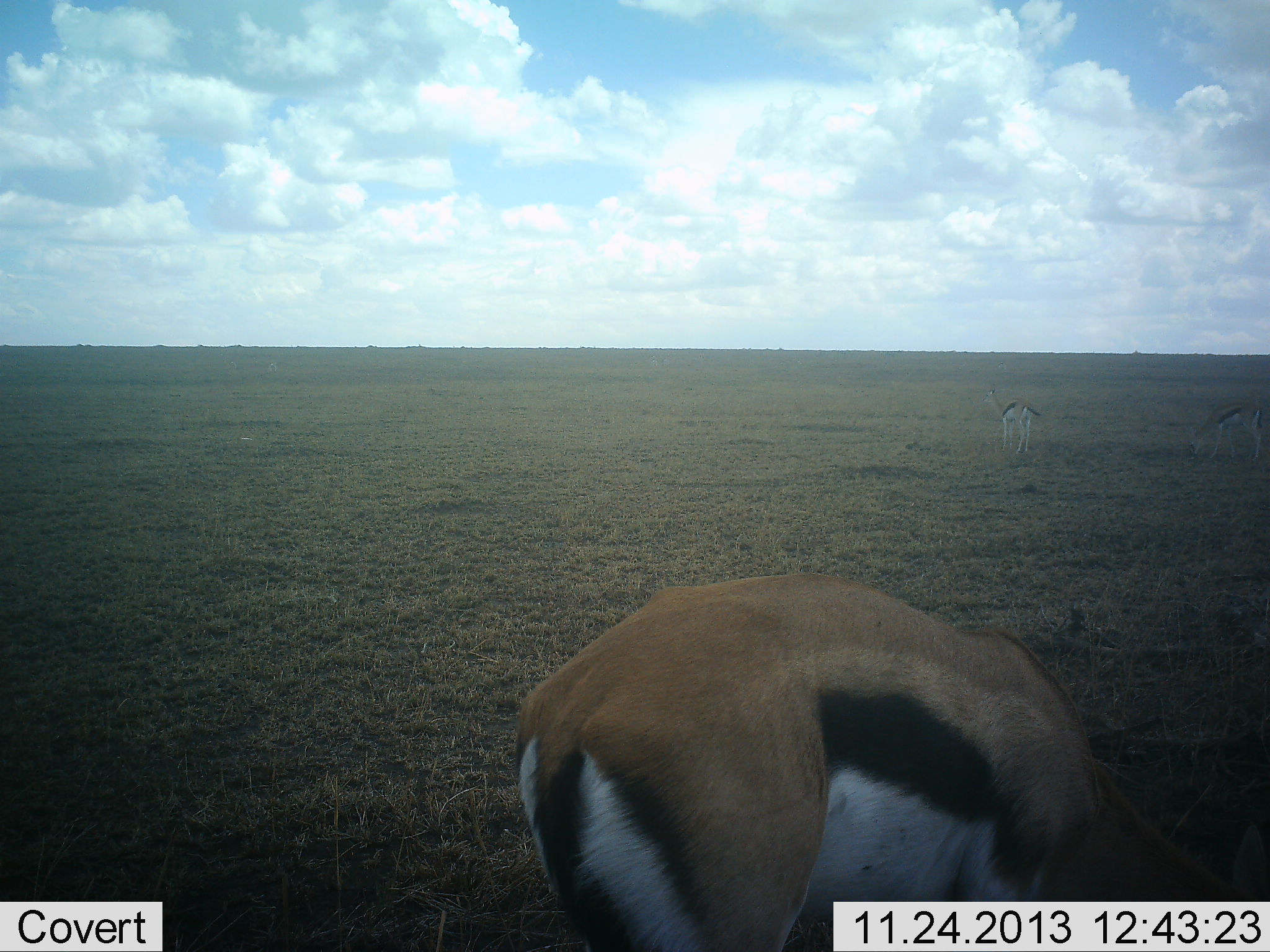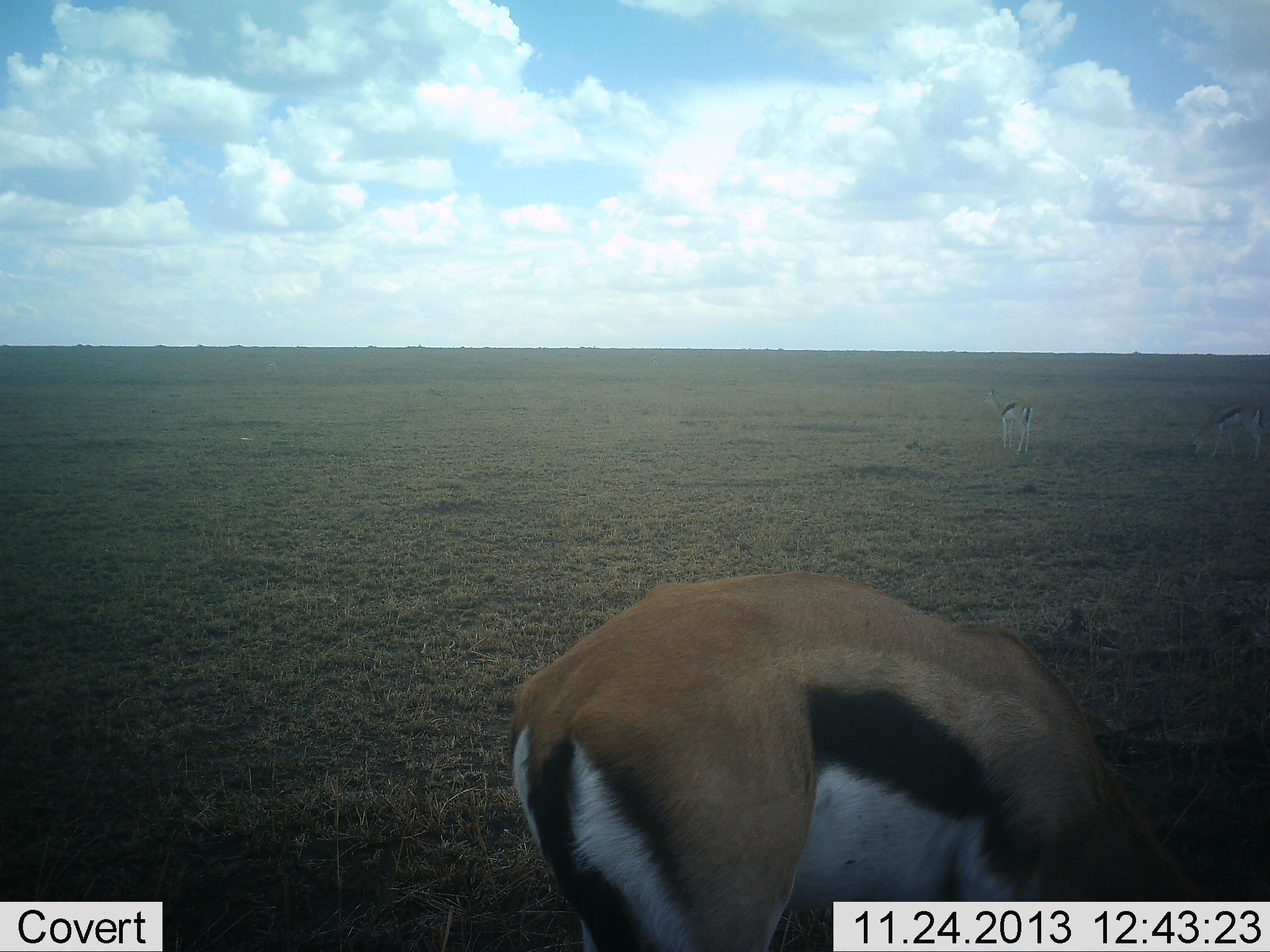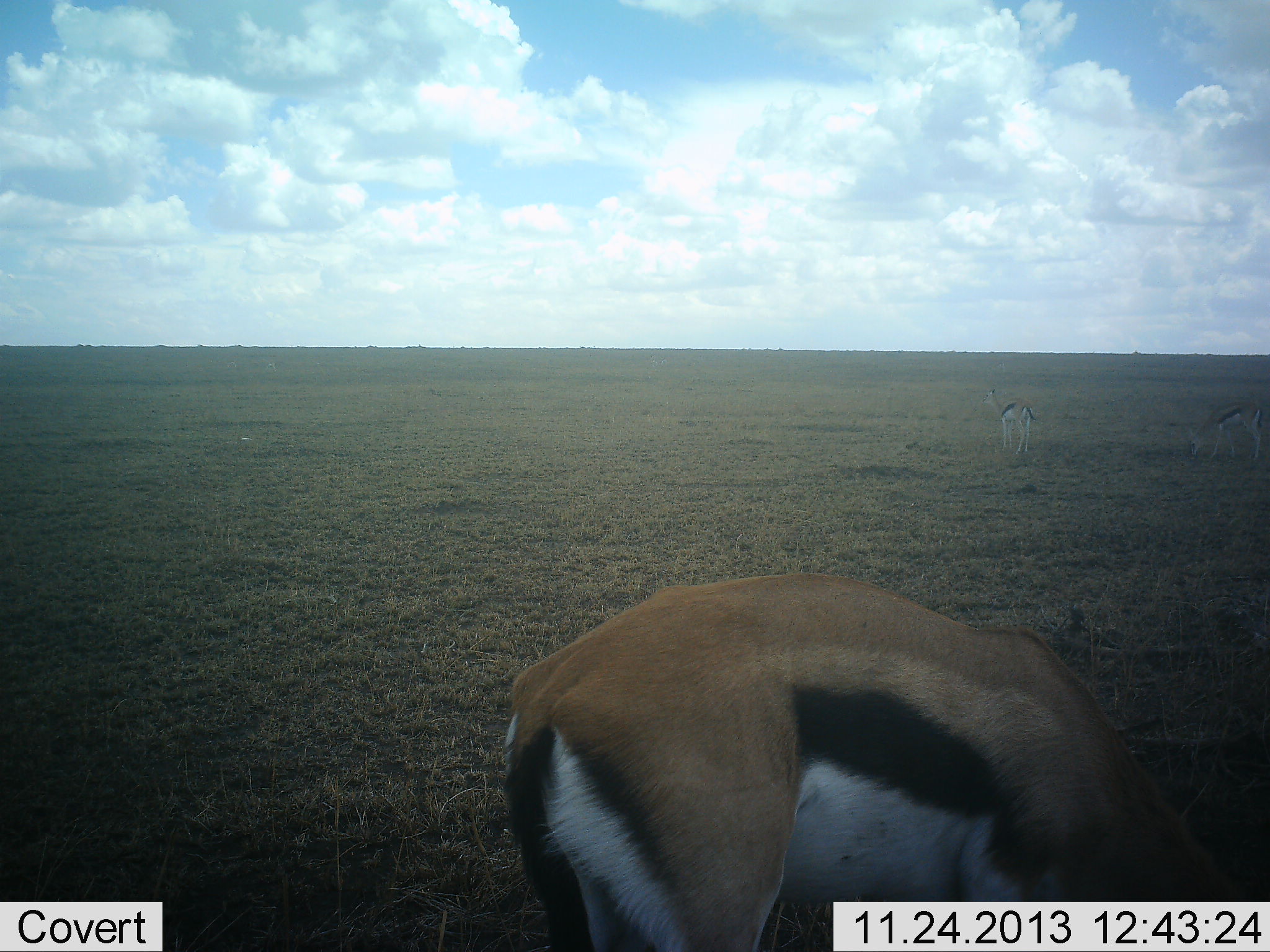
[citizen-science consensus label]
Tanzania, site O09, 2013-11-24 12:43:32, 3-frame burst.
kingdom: Animalia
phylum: Chordata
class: Mammalia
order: Artiodactyla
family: Bovidae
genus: Eudorcas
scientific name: Eudorcas thomsonii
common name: thomson's gazelle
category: gazellethomsons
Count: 3.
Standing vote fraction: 70%.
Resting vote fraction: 0%.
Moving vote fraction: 0%.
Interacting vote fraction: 0%.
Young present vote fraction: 0%.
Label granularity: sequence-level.